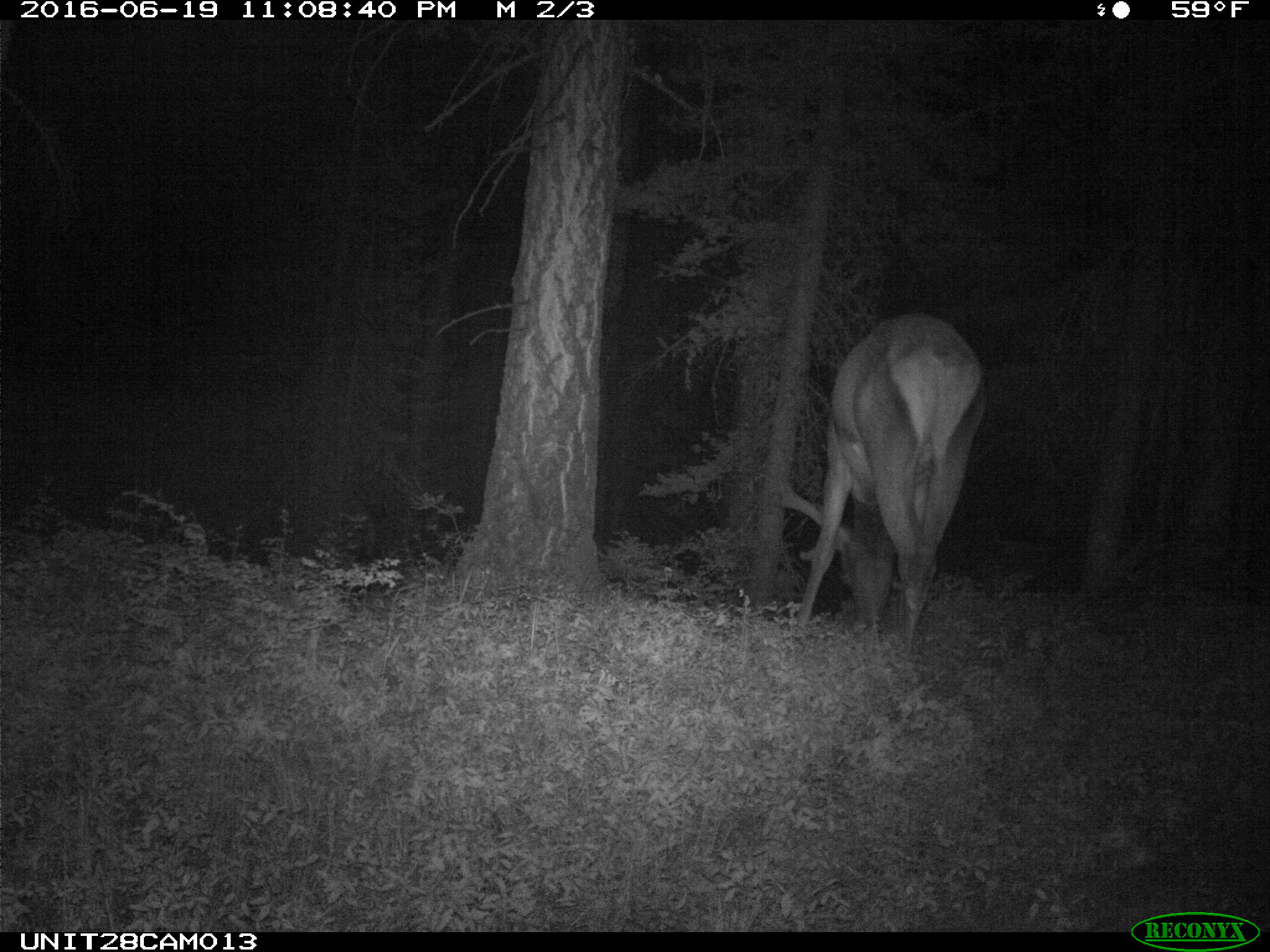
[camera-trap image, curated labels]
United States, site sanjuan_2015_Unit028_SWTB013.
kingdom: Animalia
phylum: Chordata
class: Mammalia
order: Artiodactyla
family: Cervidae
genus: Cervus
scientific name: Cervus elaphus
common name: red deer